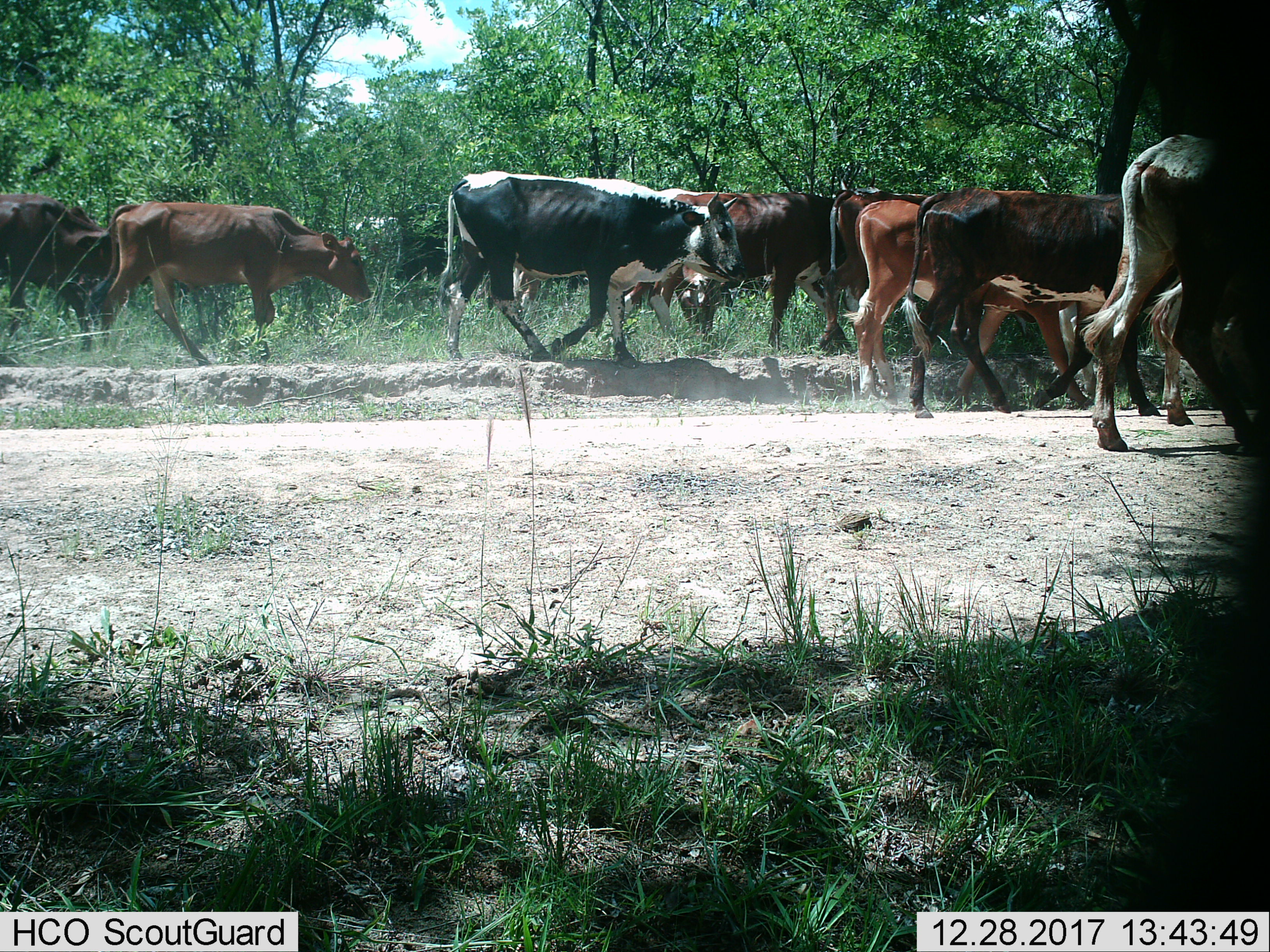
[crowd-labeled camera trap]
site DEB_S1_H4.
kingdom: Animalia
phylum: Chordata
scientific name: Vertebrata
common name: domestic animal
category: domesticanimal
Domesticanimal (domestic animal) (Vertebrata), count 11-50. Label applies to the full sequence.